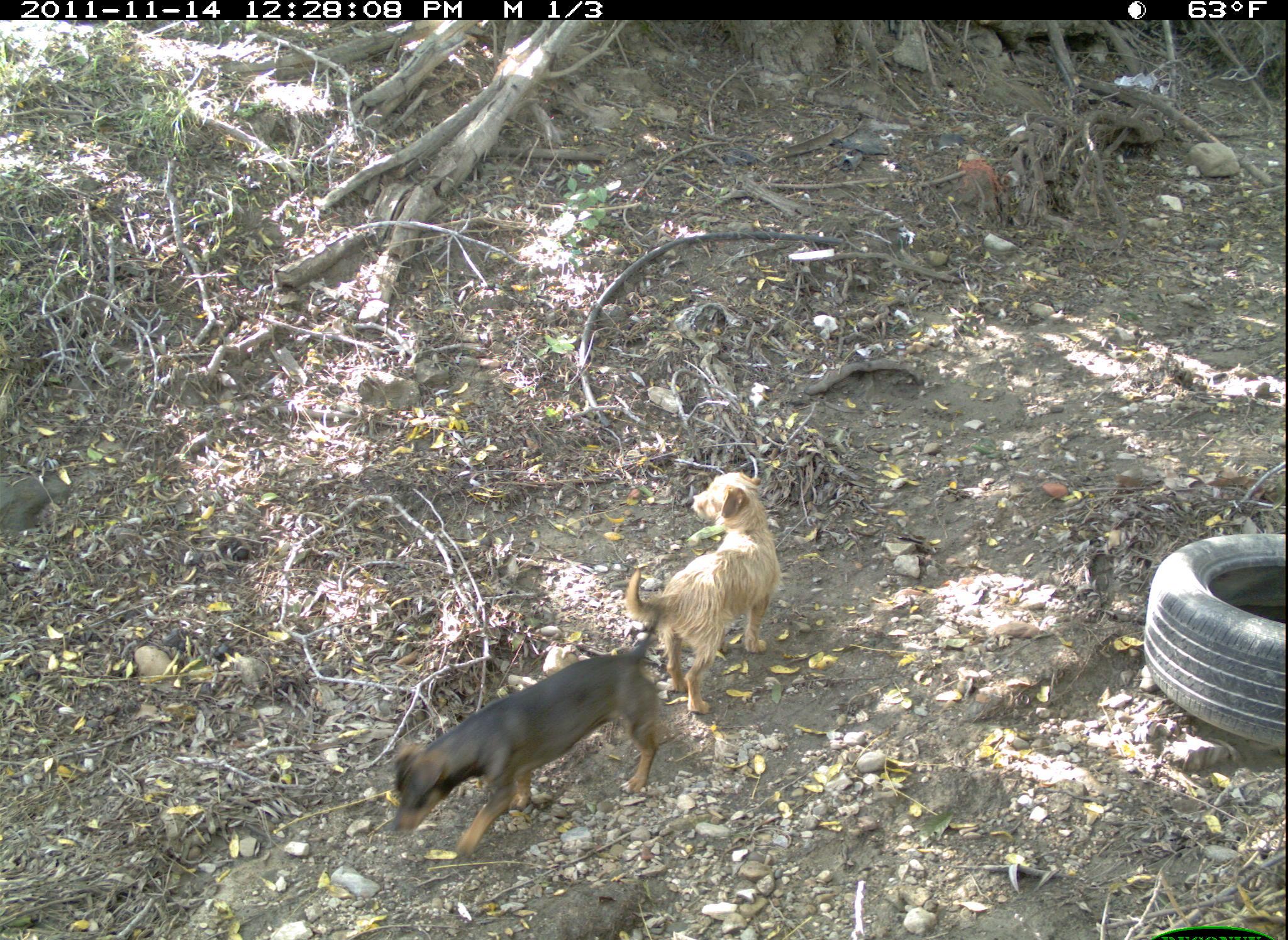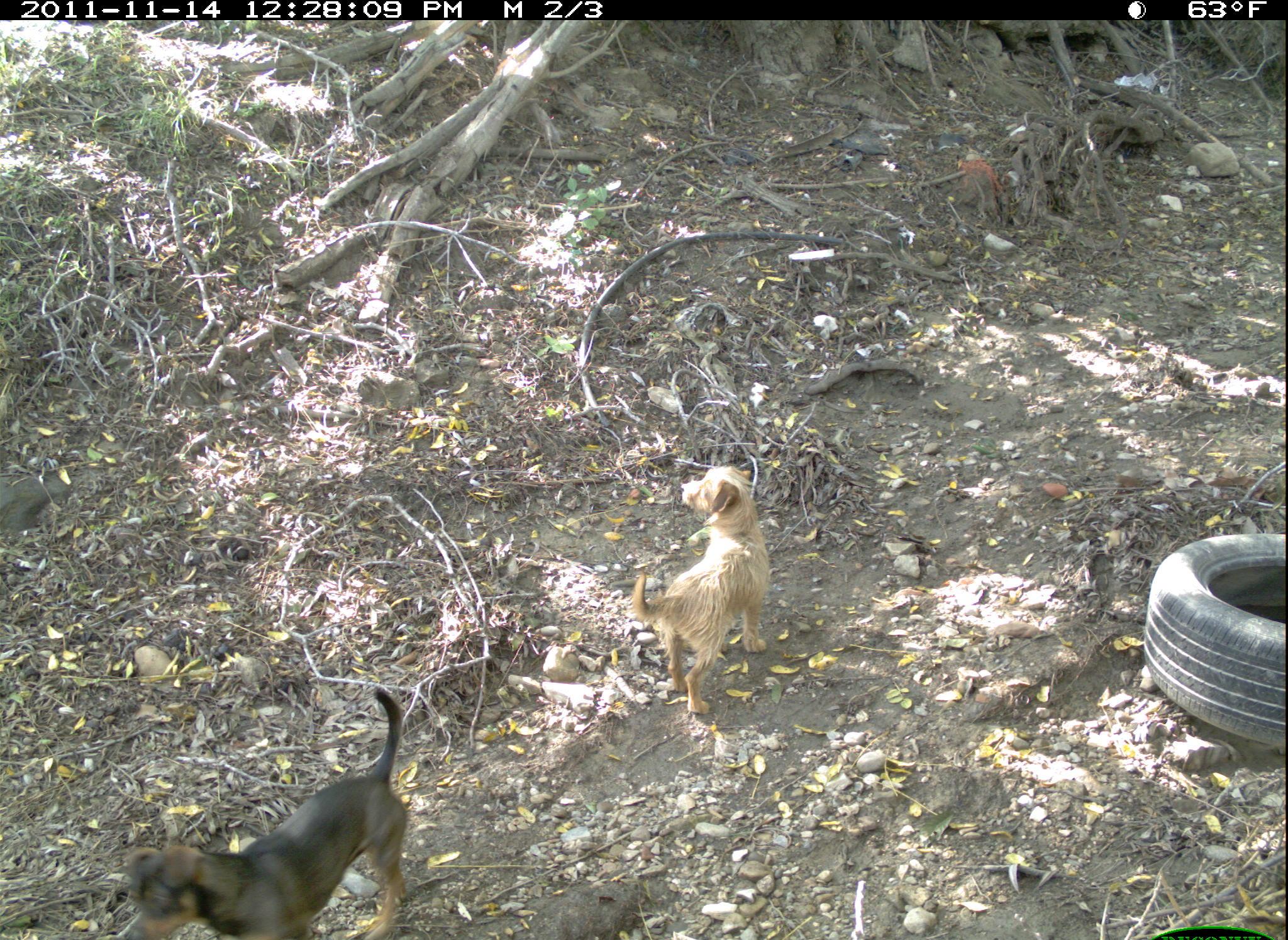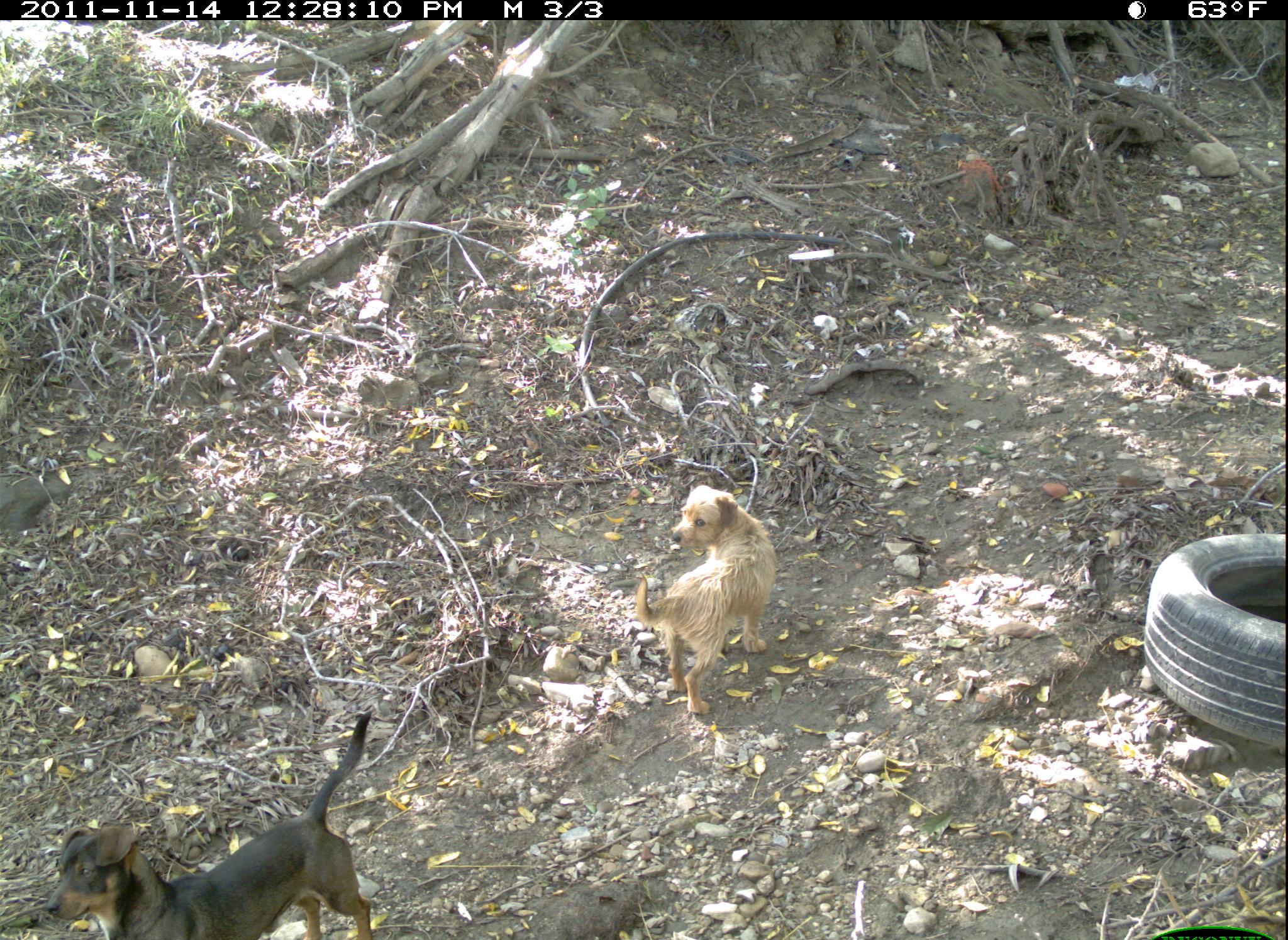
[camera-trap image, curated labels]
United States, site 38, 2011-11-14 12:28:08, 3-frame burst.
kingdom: Animalia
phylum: Chordata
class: Mammalia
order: Carnivora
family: Canidae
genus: Canis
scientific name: Canis familiaris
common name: domestic dog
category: dog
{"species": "dog (domestic dog) (Canis familiaris)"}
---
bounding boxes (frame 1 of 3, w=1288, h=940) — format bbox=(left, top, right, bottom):
dog: bbox=(353, 628, 692, 849); bbox=(623, 469, 819, 714)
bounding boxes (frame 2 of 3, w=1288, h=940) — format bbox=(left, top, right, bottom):
dog: bbox=(79, 675, 443, 940); bbox=(590, 449, 860, 734)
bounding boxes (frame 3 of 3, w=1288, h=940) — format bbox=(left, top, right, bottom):
dog: bbox=(21, 704, 388, 940); bbox=(622, 478, 787, 723)